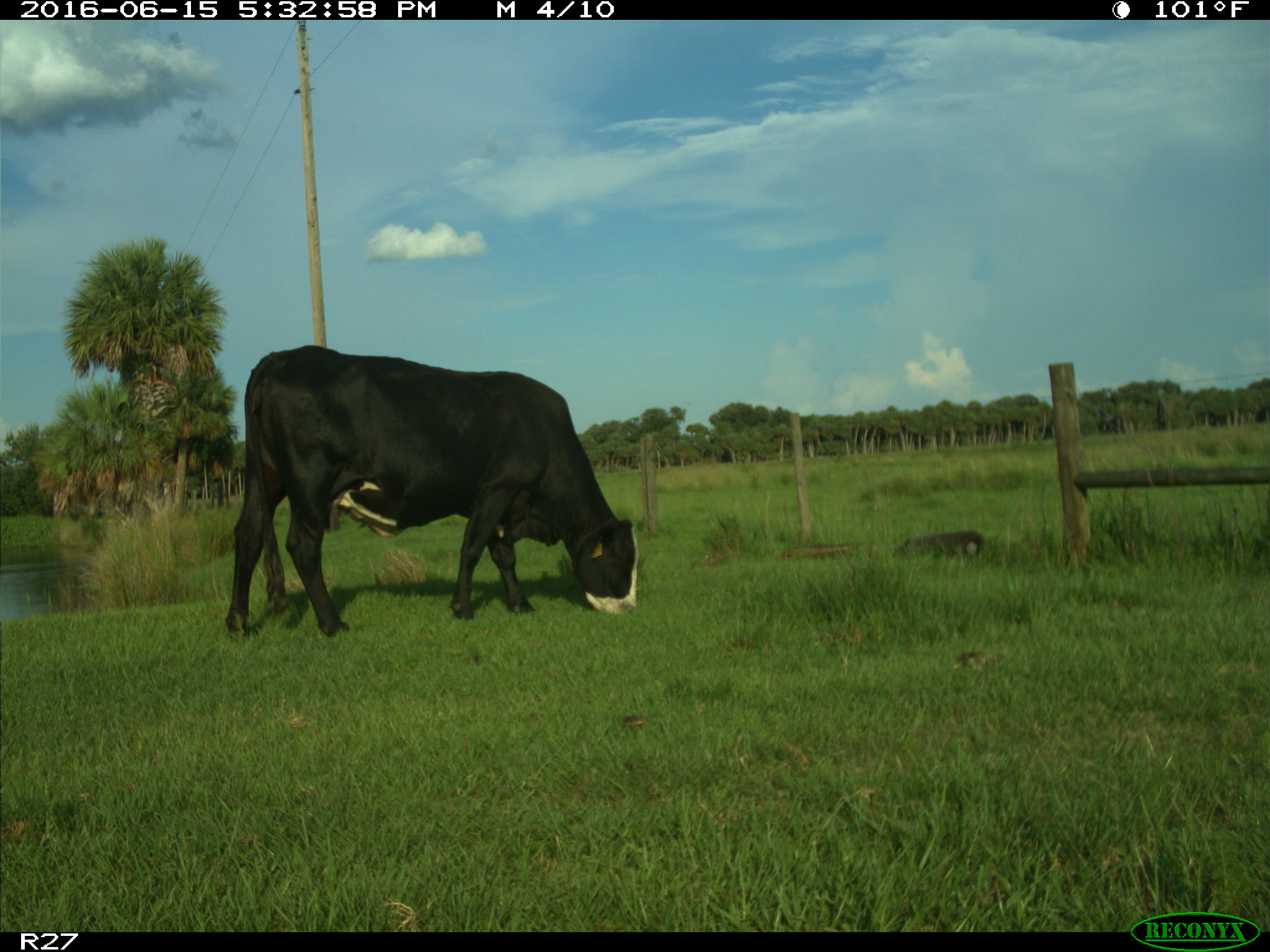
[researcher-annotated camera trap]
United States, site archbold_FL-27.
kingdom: Animalia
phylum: Chordata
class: Mammalia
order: Artiodactyla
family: Bovidae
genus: Bos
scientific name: Bos taurus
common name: domestic cow